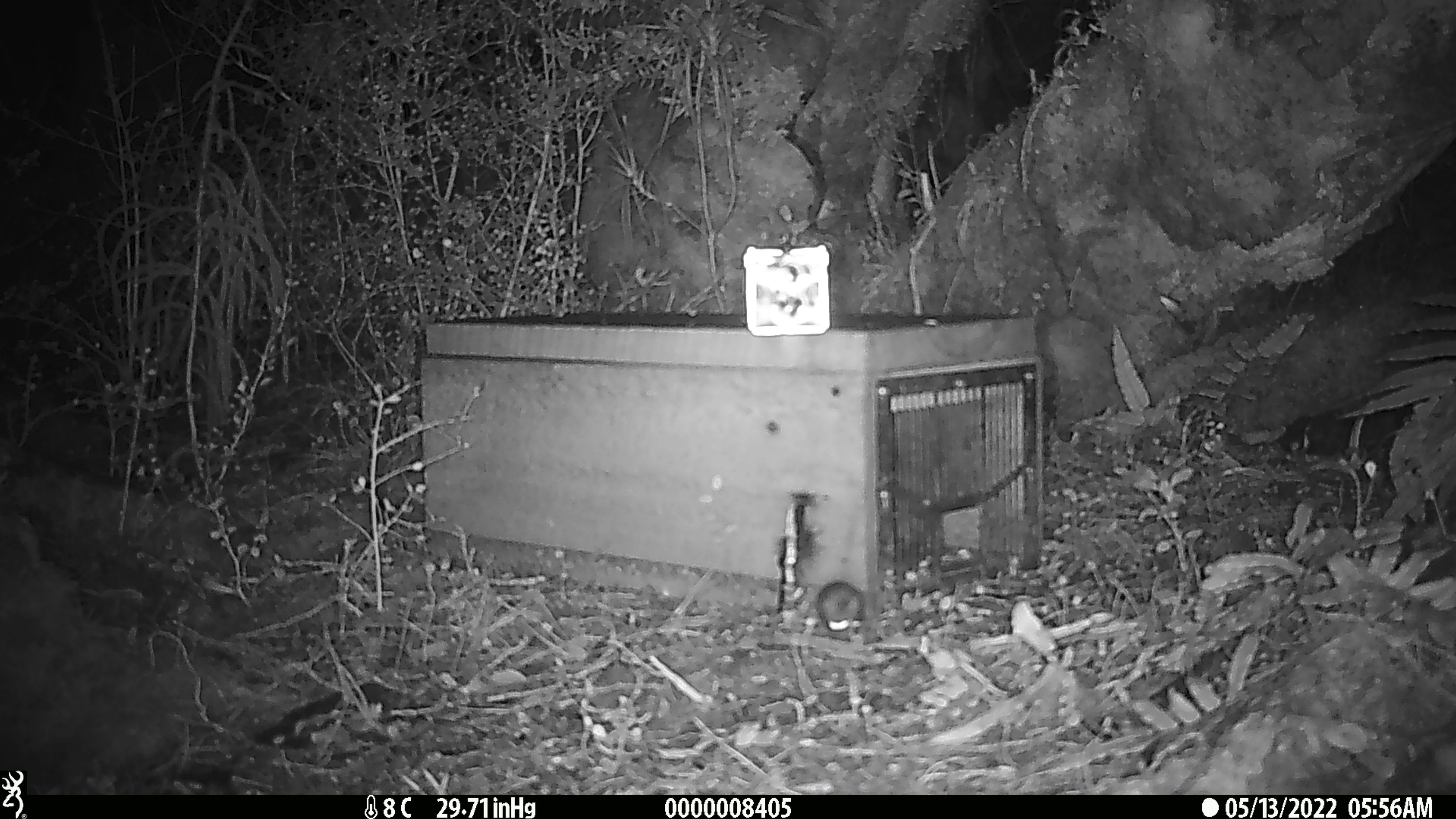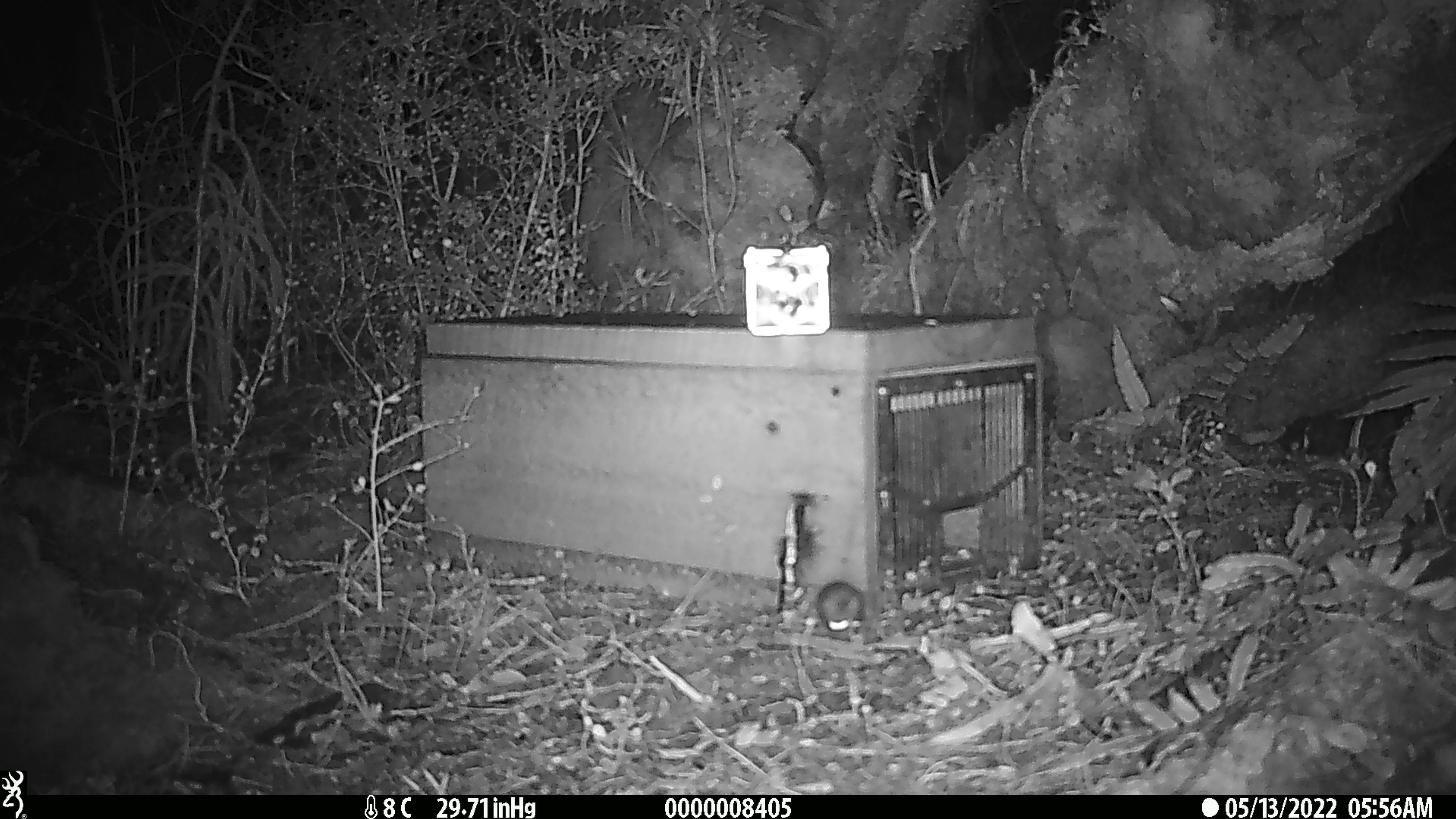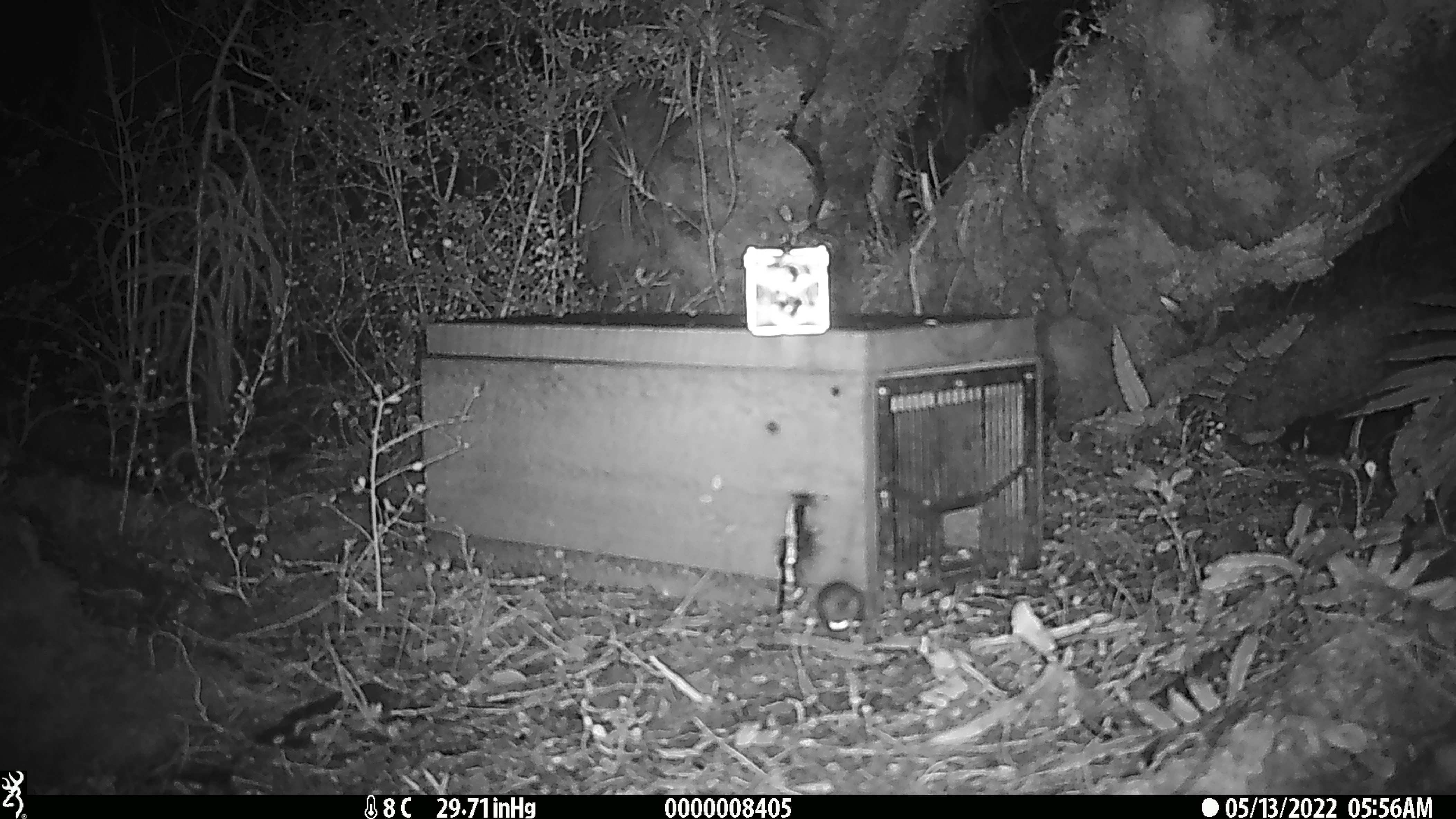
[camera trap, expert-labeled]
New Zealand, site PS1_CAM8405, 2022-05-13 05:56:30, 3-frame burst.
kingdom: Animalia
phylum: Chordata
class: Mammalia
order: Rodentia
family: Muridae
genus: Mus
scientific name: Mus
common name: mouse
Mouse (Mus).